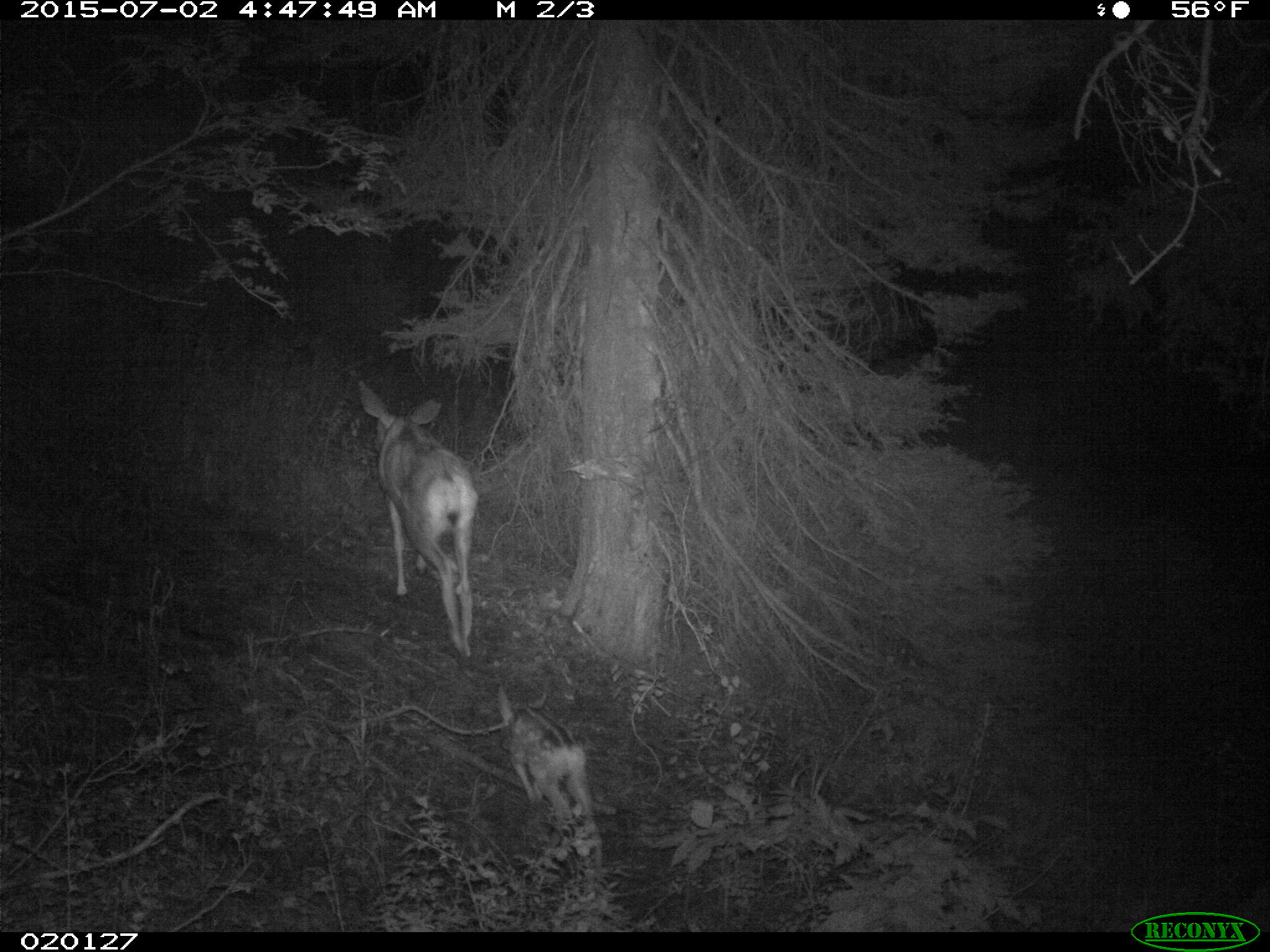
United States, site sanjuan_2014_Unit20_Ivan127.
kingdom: Animalia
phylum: Chordata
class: Mammalia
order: Artiodactyla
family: Cervidae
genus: Odocoileus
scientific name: Odocoileus hemionus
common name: mule deer